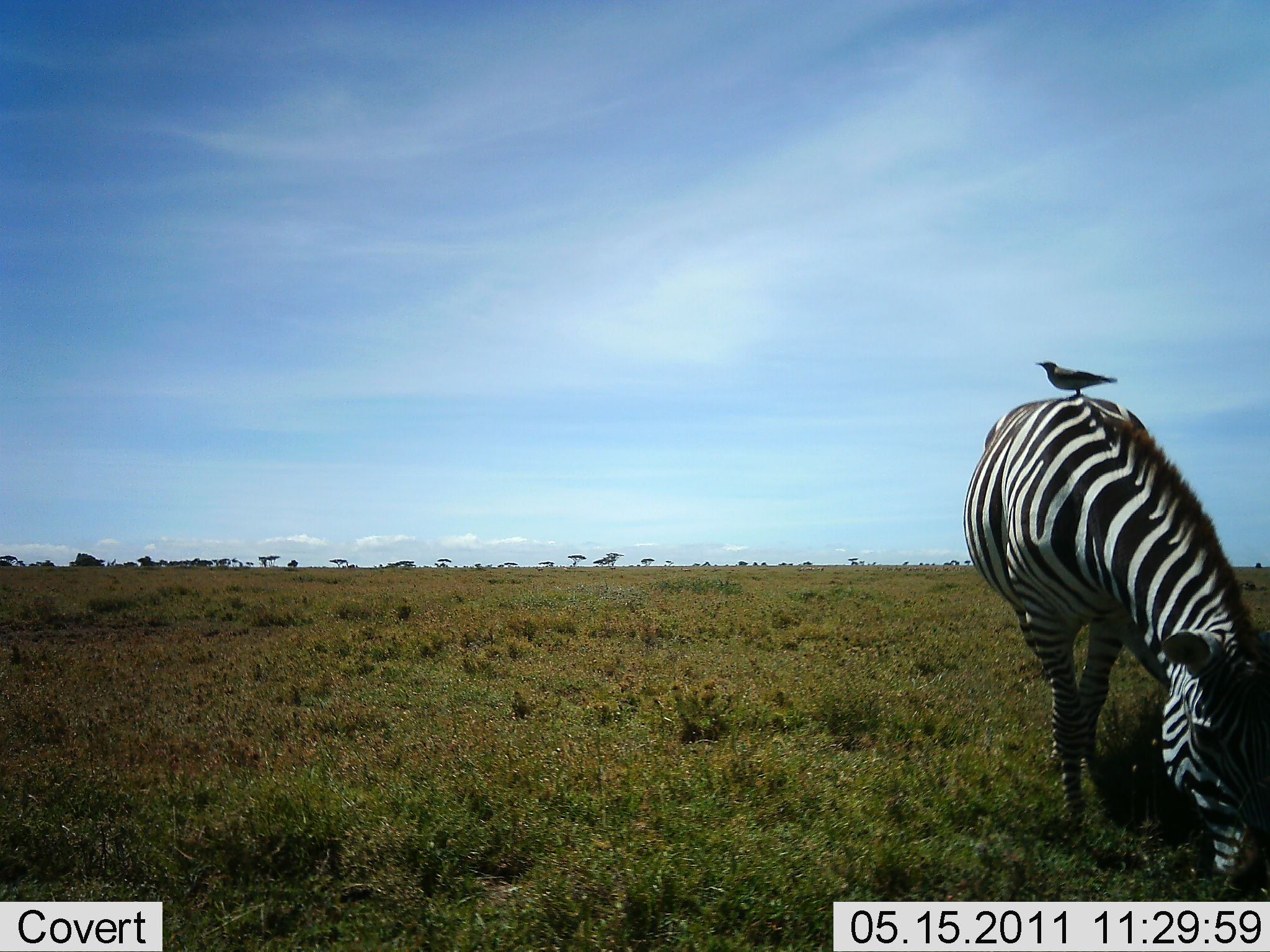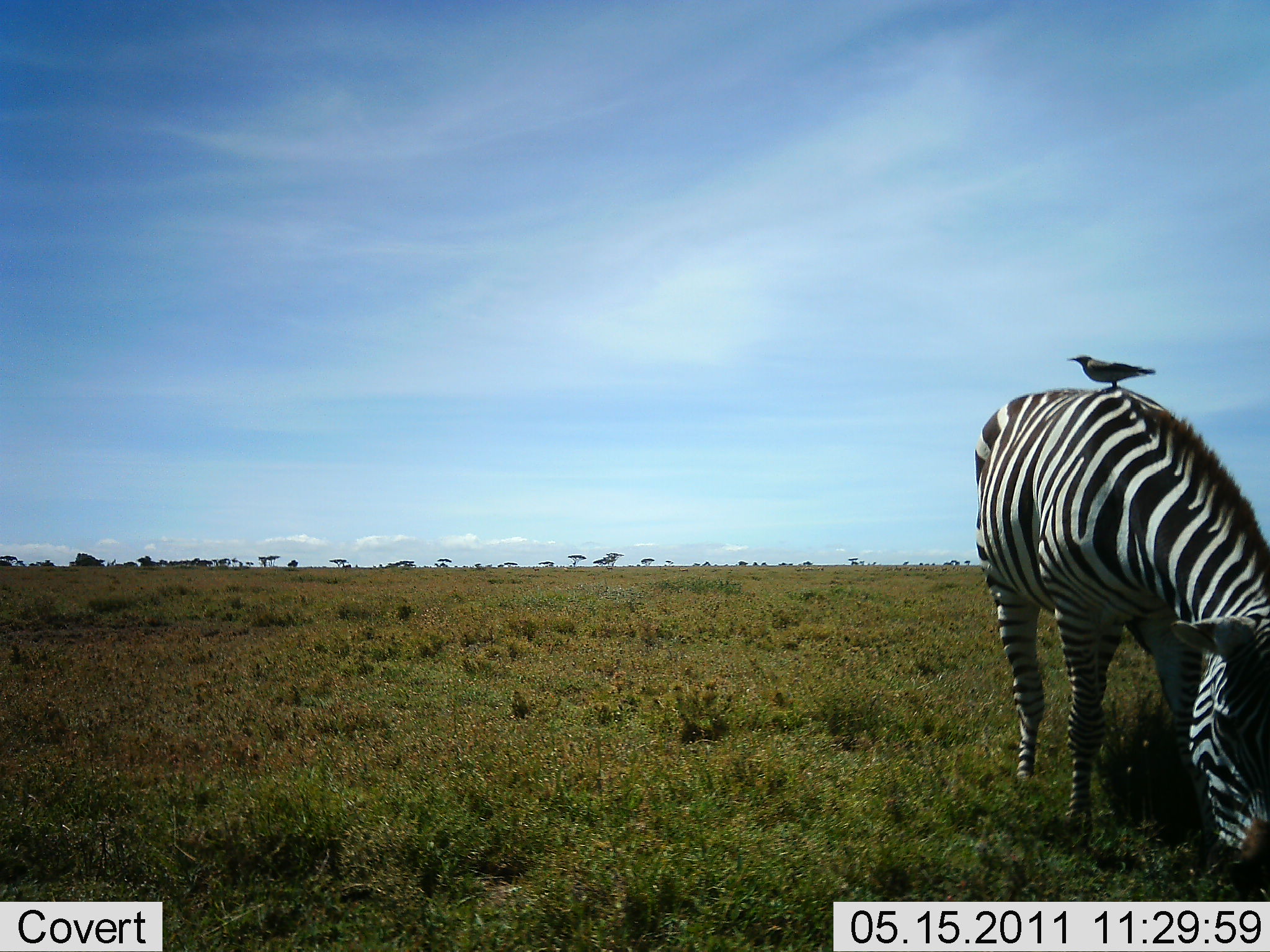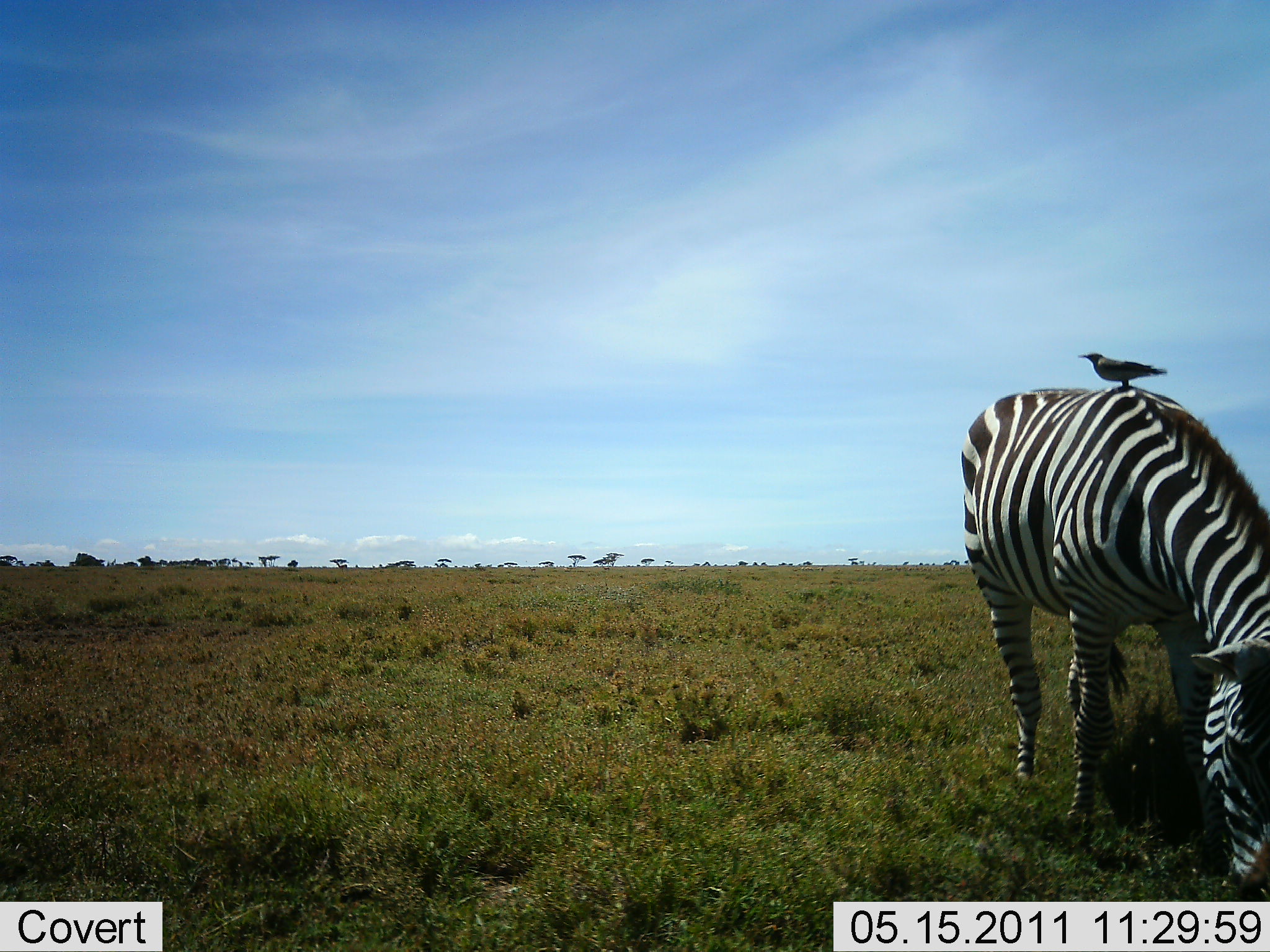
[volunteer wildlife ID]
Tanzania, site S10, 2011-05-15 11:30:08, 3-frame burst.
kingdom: Animalia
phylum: Chordata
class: Aves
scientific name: Aves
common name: bird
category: otherbird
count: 1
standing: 83%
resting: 8%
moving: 0%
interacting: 17%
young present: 0%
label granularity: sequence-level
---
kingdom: Animalia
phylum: Chordata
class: Mammalia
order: Perissodactyla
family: Equidae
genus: Equus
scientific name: Equus quagga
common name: plains zebra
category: zebra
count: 1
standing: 23%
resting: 0%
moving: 0%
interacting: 0%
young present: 0%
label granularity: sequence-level